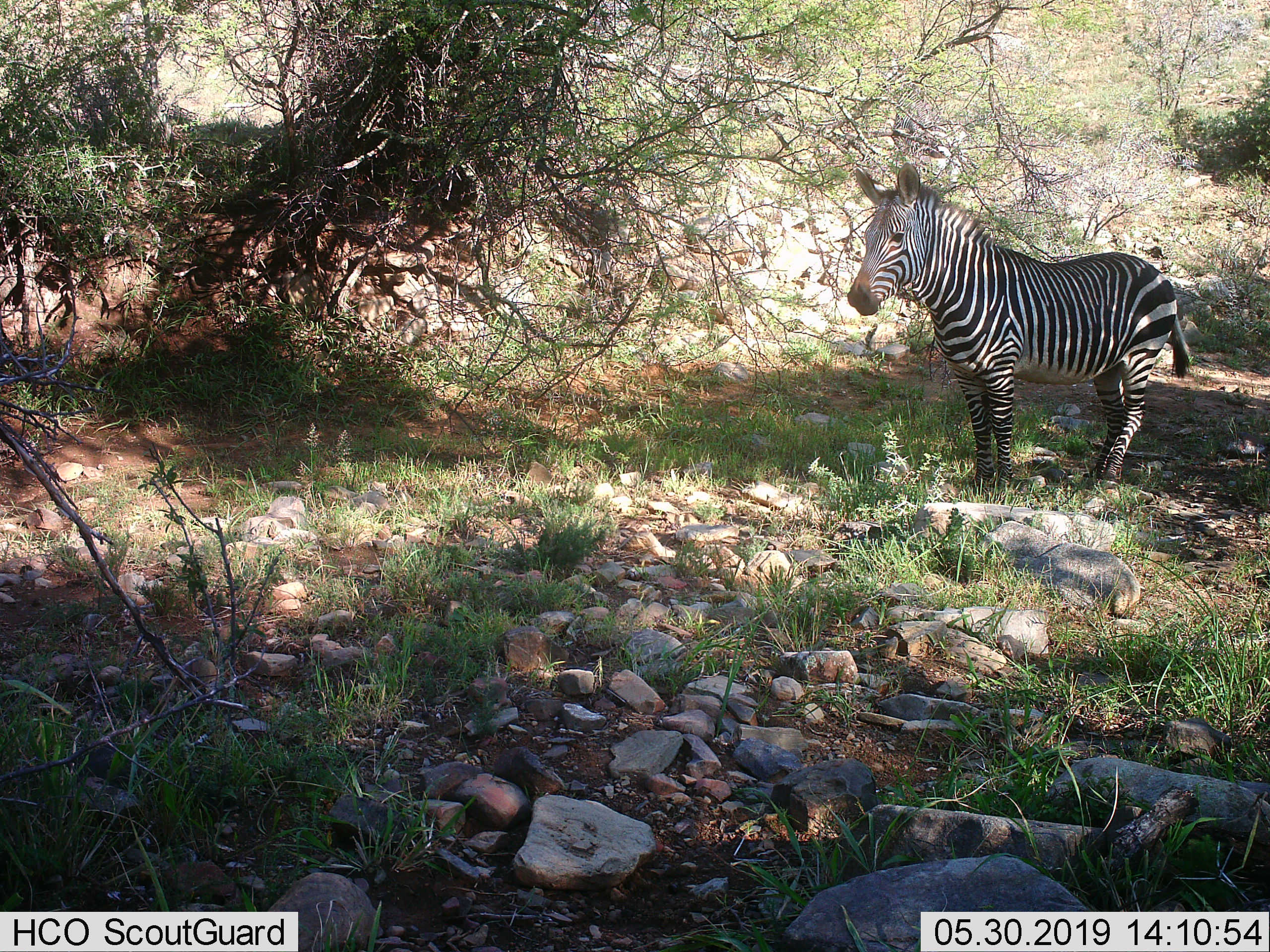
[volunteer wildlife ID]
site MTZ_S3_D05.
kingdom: Animalia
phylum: Chordata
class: Mammalia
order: Perissodactyla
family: Equidae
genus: Equus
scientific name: Equus zebra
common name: mountain zebra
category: zebramountain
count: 1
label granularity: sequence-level